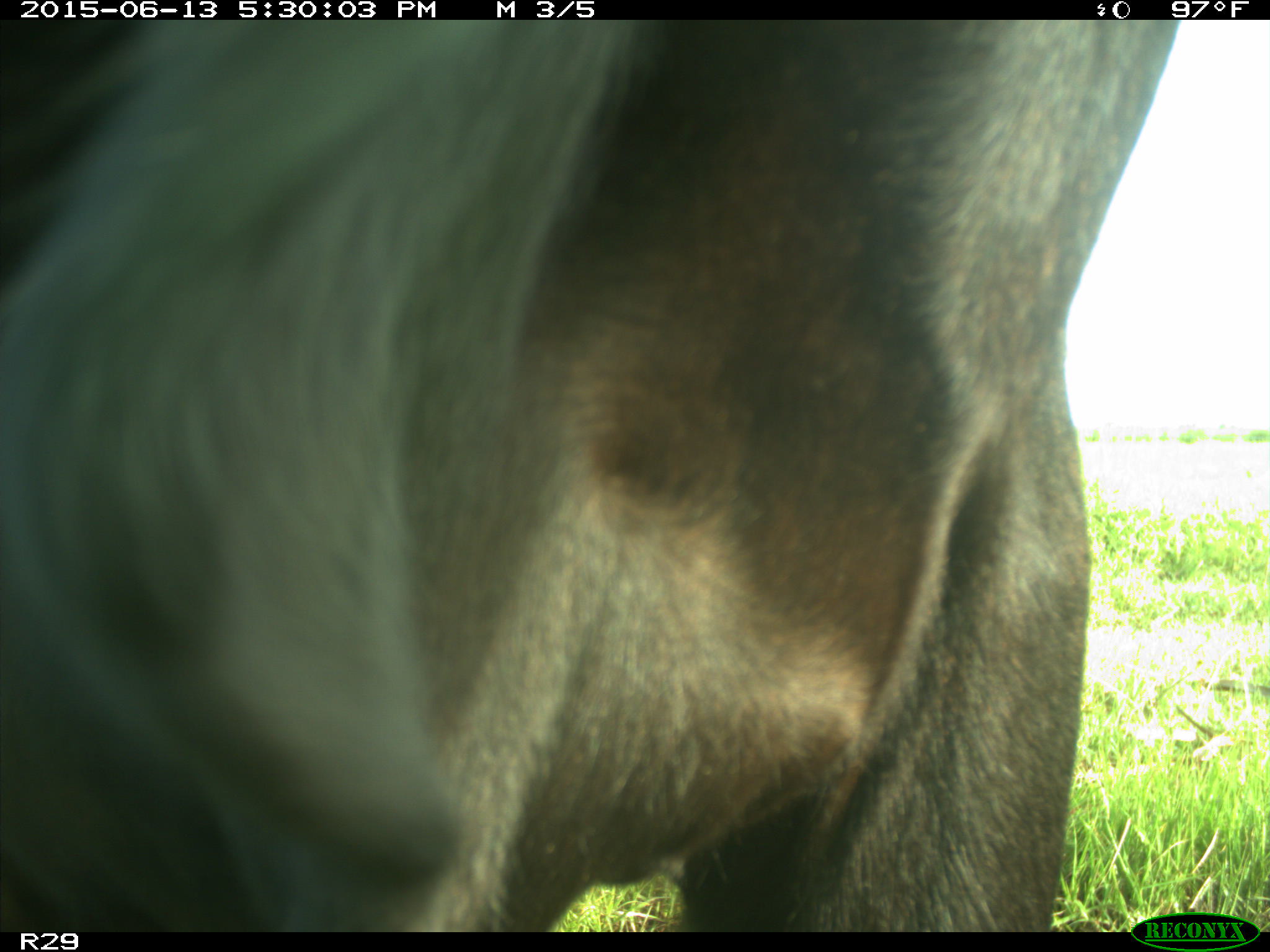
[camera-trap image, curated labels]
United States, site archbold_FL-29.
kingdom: Animalia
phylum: Chordata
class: Mammalia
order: Artiodactyla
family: Bovidae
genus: Bos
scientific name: Bos taurus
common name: domestic cow